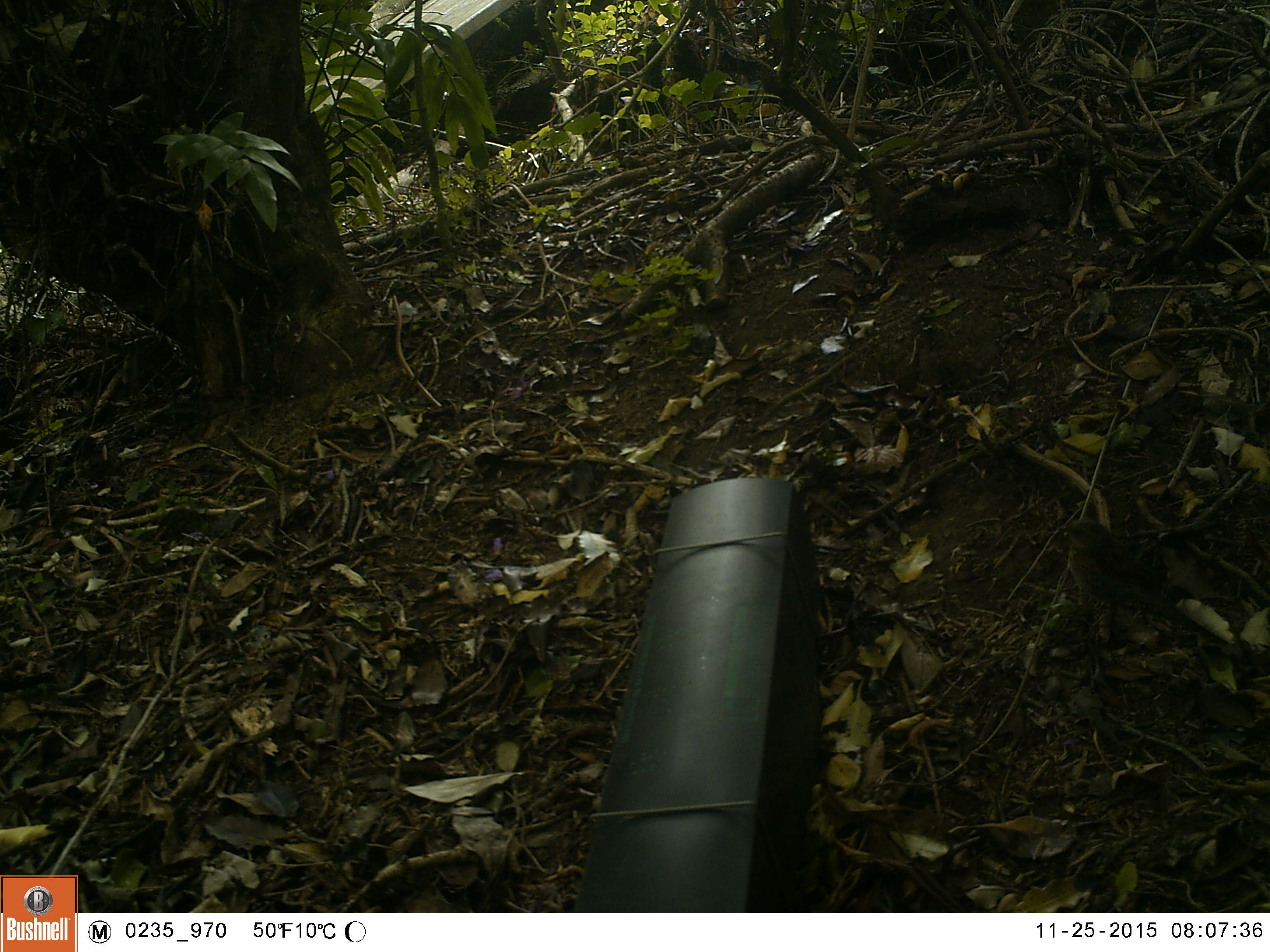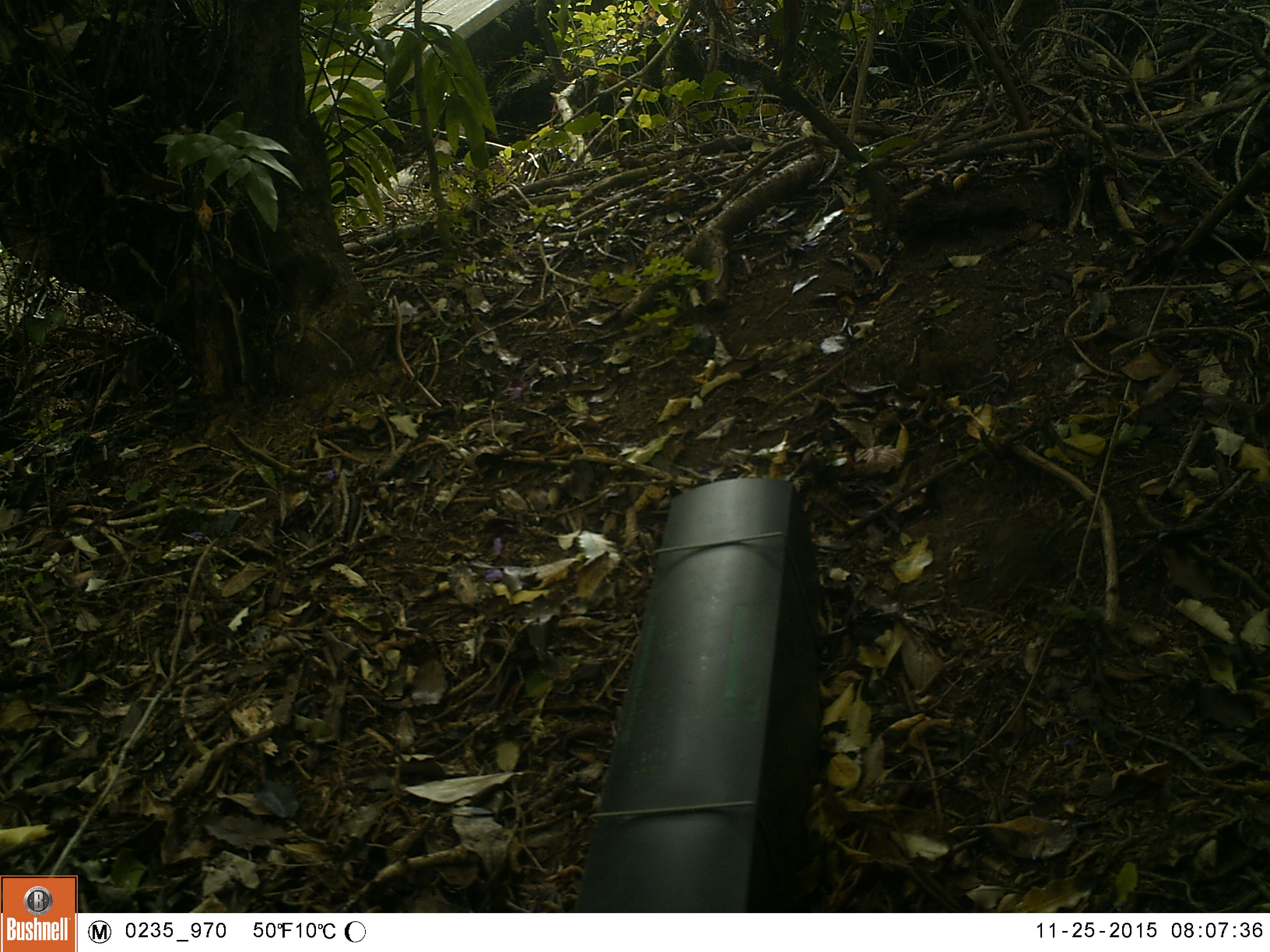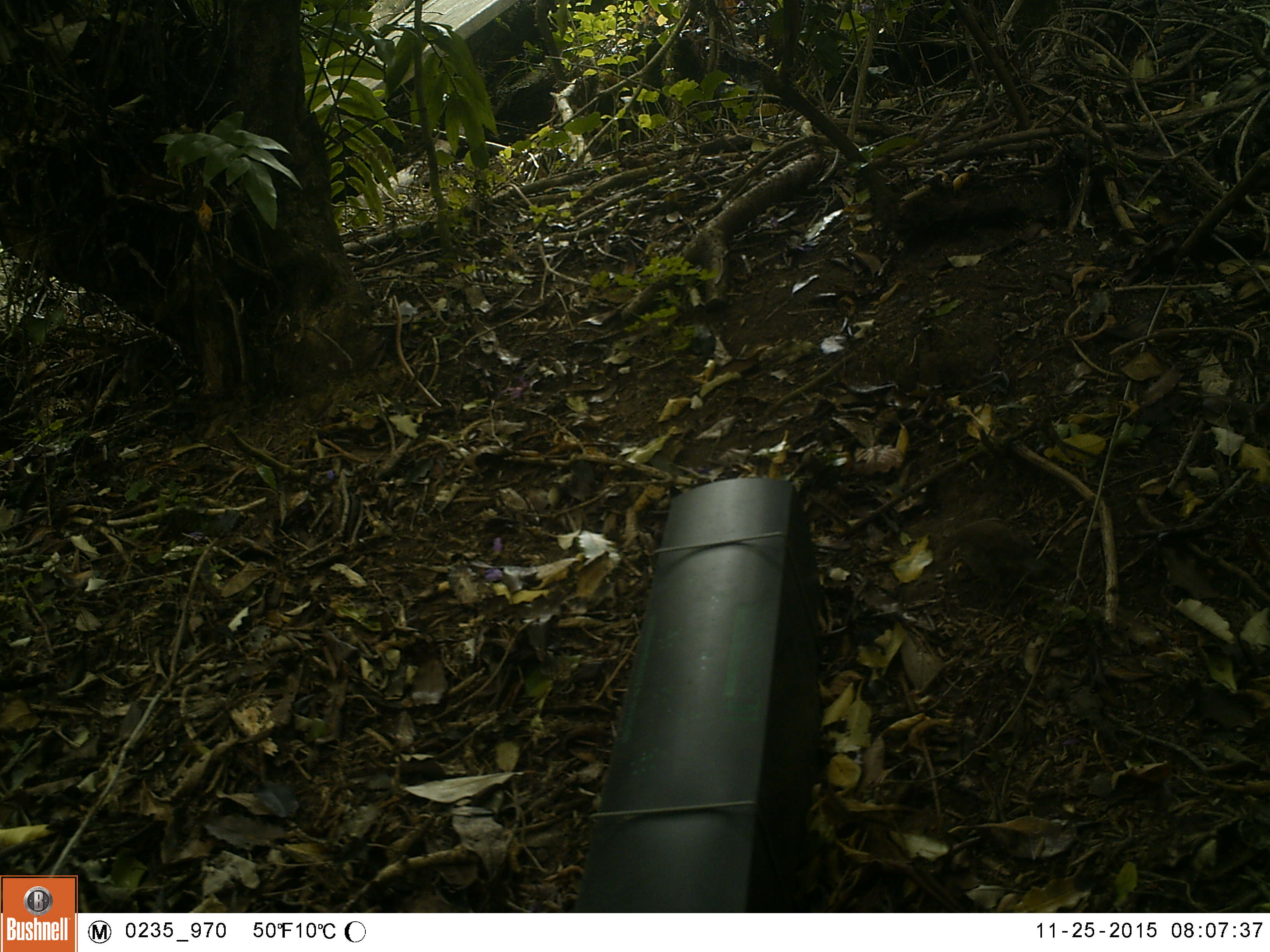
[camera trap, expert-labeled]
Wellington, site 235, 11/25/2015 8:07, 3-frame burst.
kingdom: Animalia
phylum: Chordata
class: Aves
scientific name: Aves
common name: bird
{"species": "bird (Aves)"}